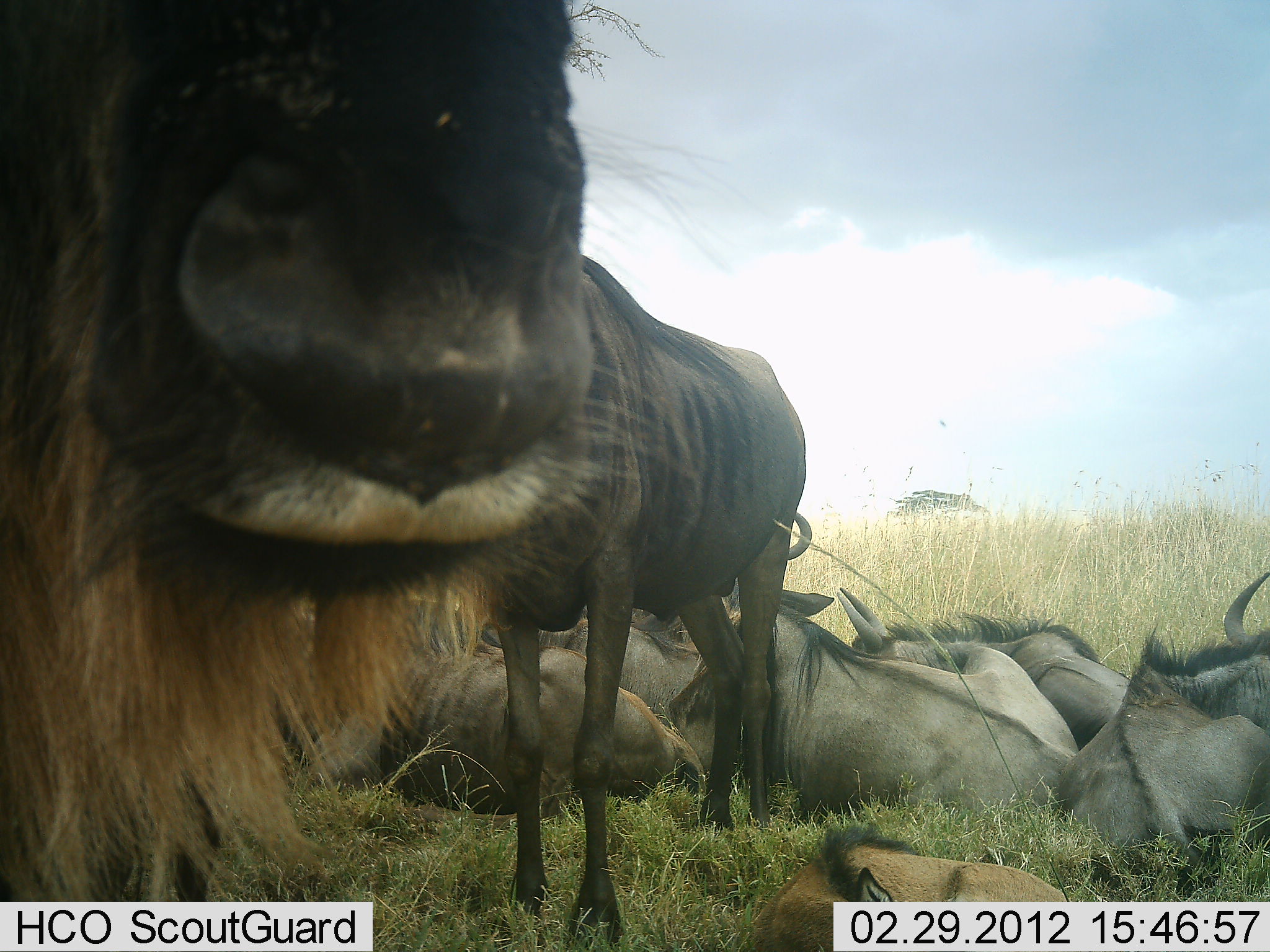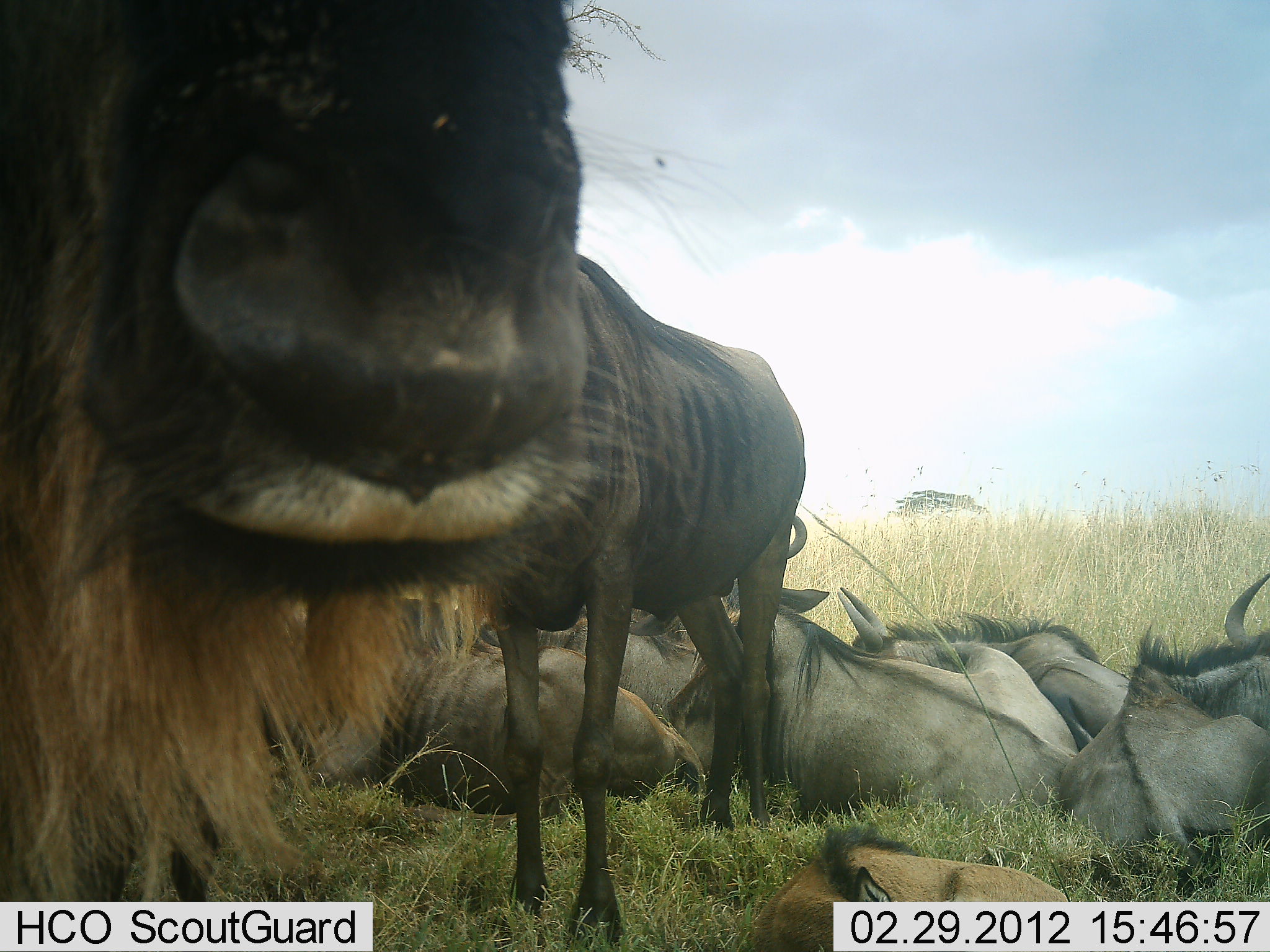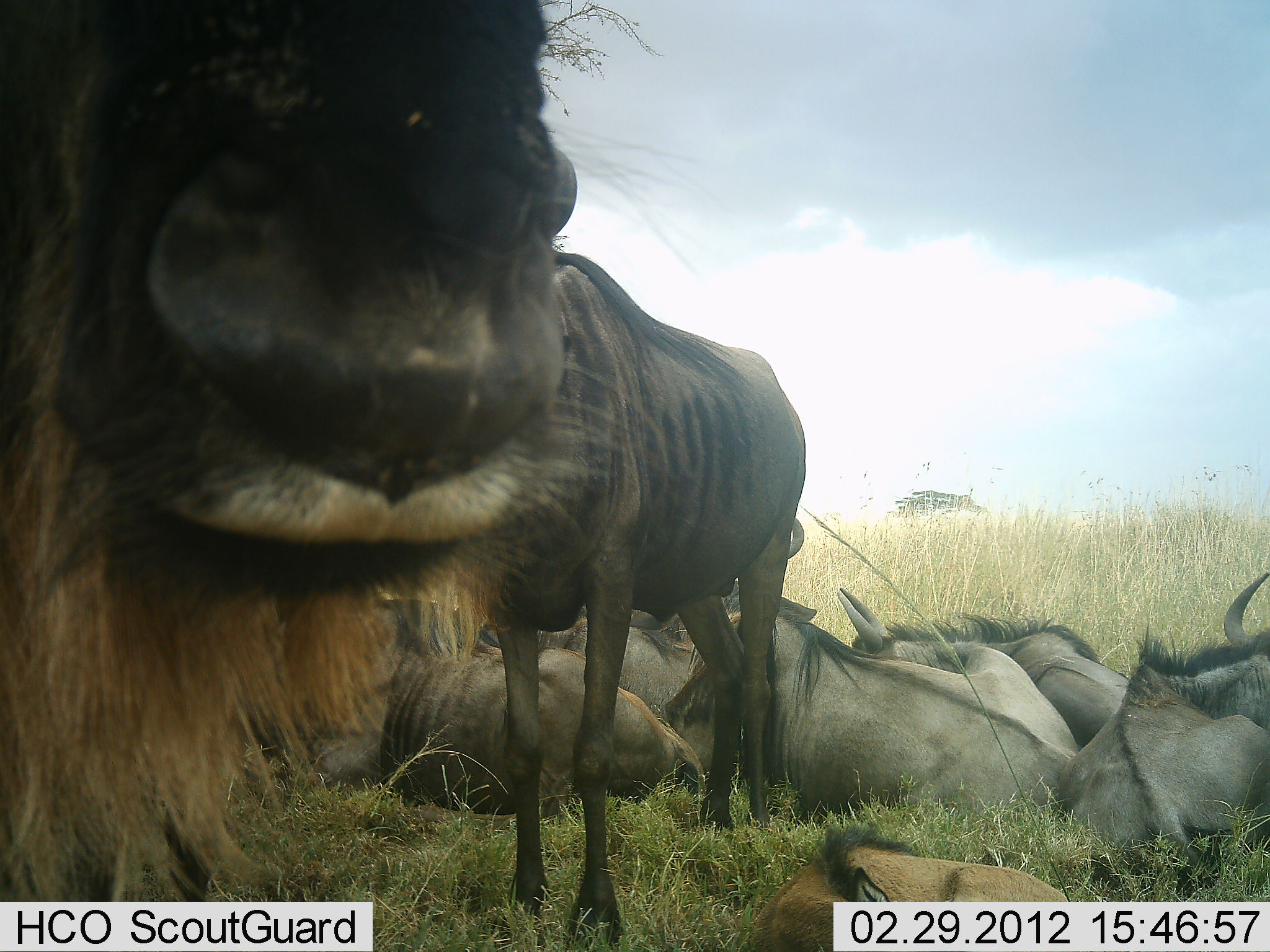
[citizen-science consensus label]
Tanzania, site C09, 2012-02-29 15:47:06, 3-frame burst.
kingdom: Animalia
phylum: Chordata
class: Mammalia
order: Artiodactyla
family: Bovidae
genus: Connochaetes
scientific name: Connochaetes taurinus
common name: blue wildebeest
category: wildebeest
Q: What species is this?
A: Wildebeest (blue wildebeest) (Connochaetes taurinus).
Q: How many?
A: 9.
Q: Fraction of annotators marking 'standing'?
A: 55%.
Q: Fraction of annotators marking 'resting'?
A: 100%.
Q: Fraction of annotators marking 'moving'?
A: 0%.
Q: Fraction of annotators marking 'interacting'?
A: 0%.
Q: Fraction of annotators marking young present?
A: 30%.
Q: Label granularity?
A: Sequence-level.